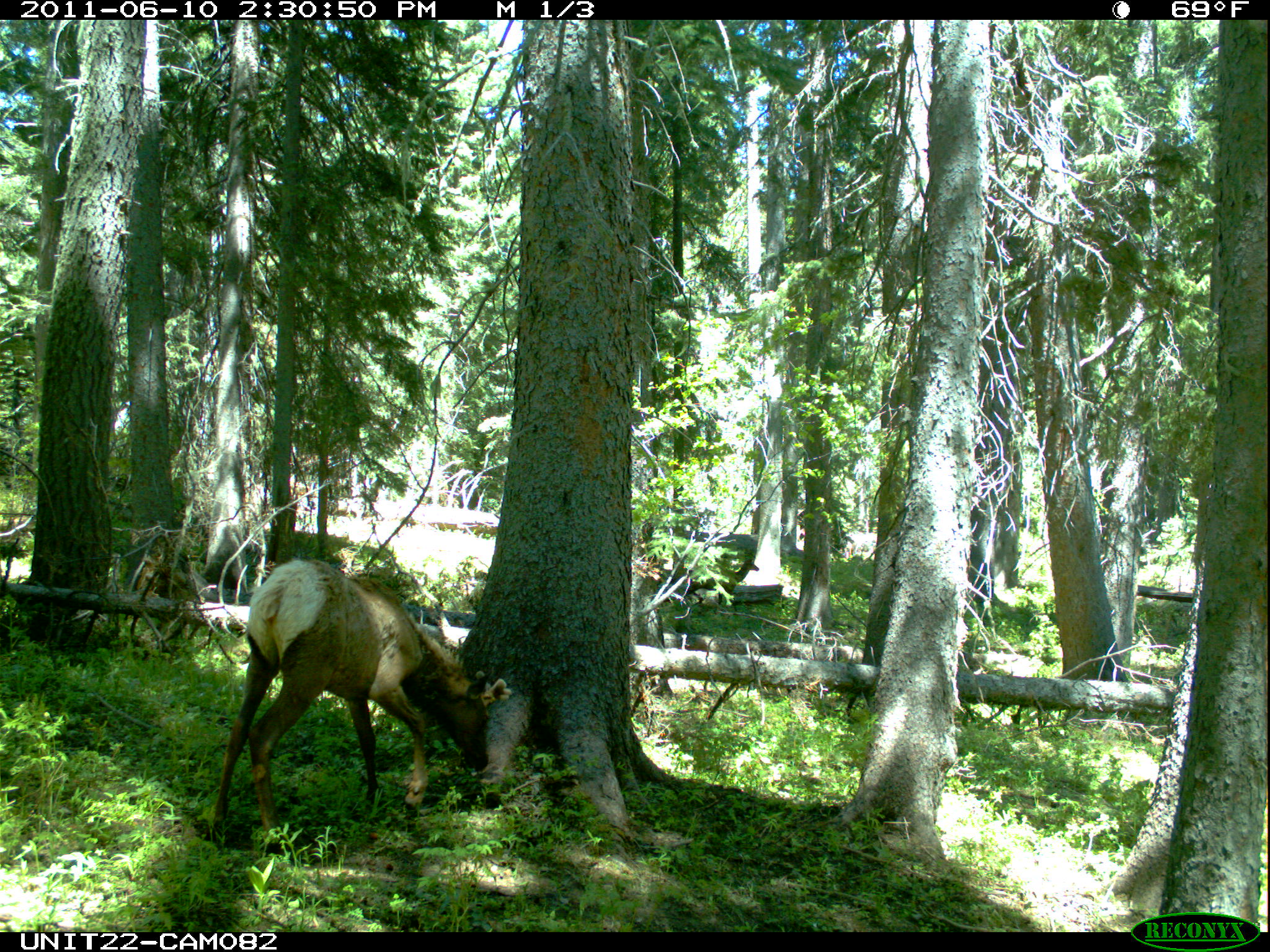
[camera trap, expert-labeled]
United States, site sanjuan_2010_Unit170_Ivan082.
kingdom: Animalia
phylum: Chordata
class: Mammalia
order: Artiodactyla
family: Cervidae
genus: Cervus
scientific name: Cervus elaphus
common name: red deer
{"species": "Cervus elaphus (red deer)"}